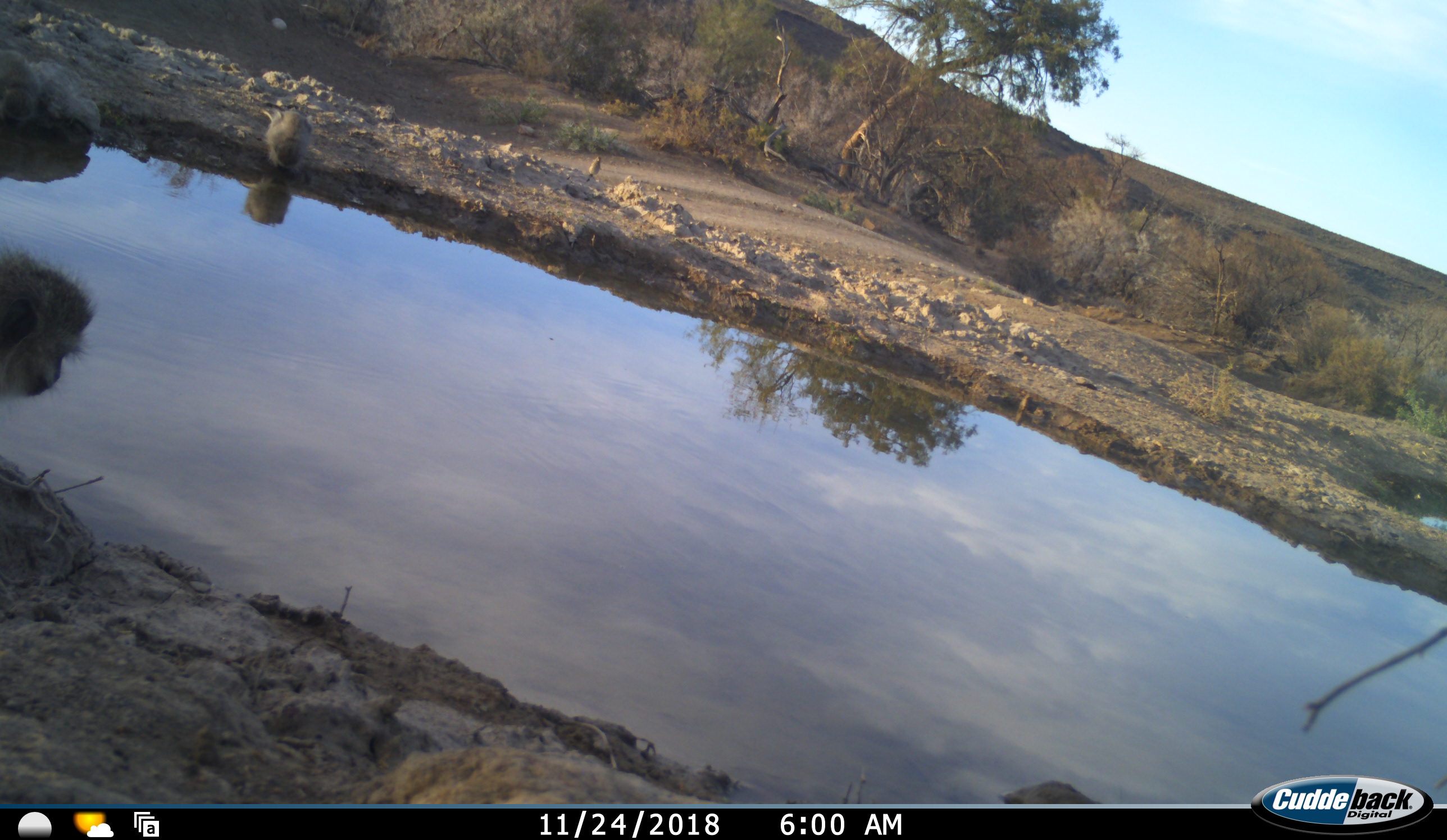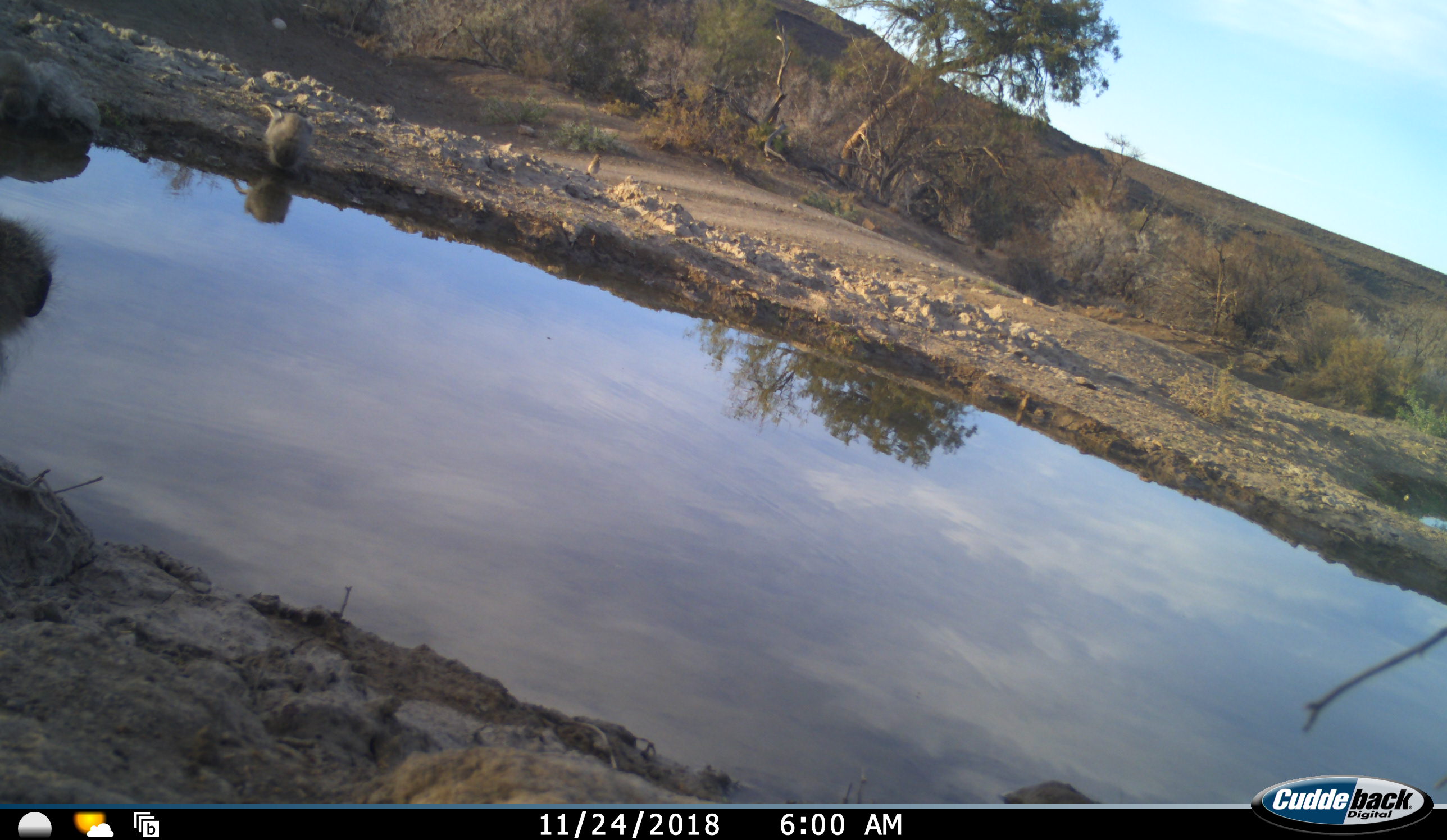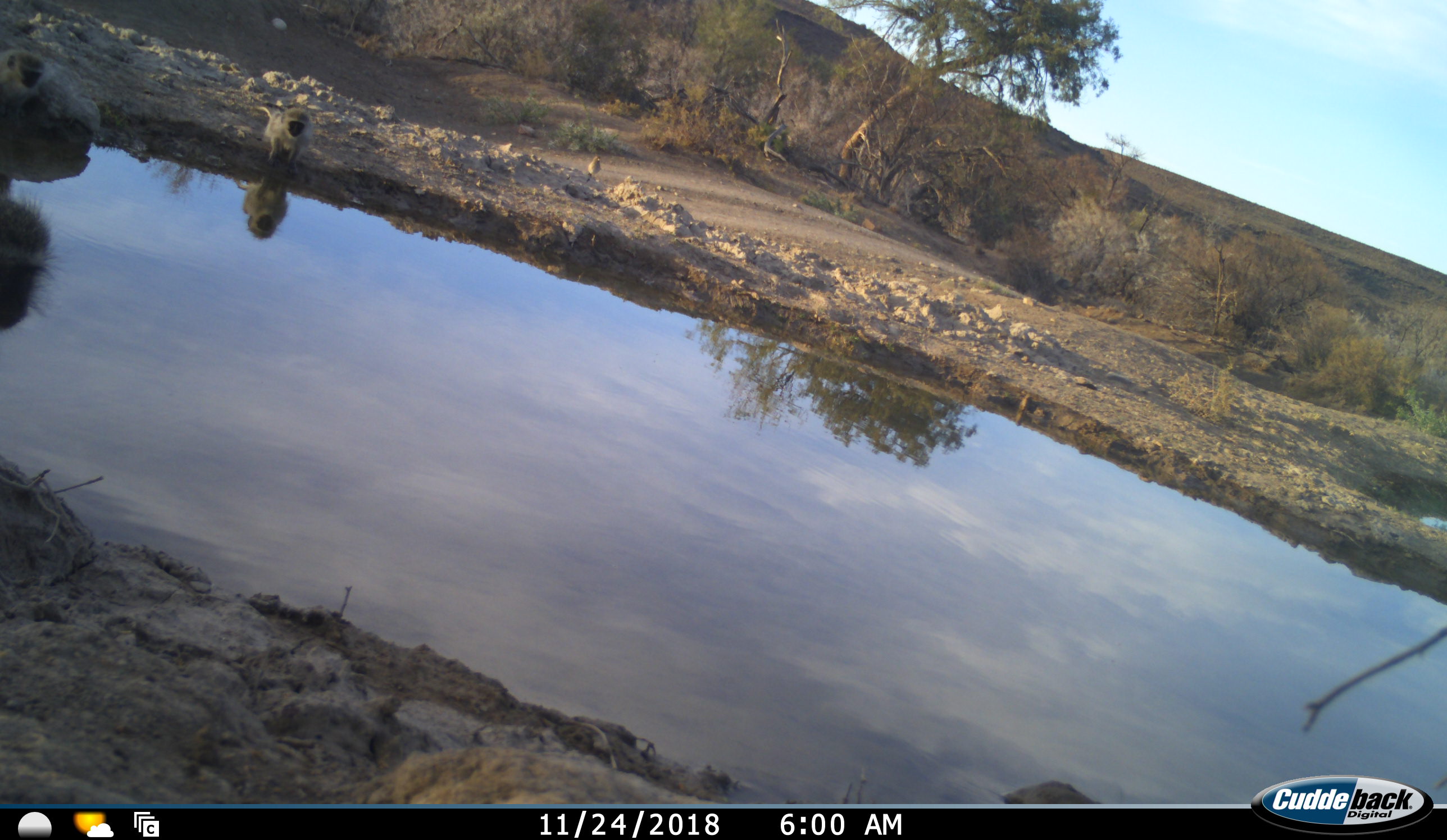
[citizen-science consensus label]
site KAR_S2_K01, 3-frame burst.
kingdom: Animalia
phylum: Chordata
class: Mammalia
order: Primates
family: Cercopithecidae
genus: Chlorocebus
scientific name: Chlorocebus pygerythrus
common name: vervet monkey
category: monkeyvervet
Monkeyvervet (vervet monkey) (Chlorocebus pygerythrus), count 3. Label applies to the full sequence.